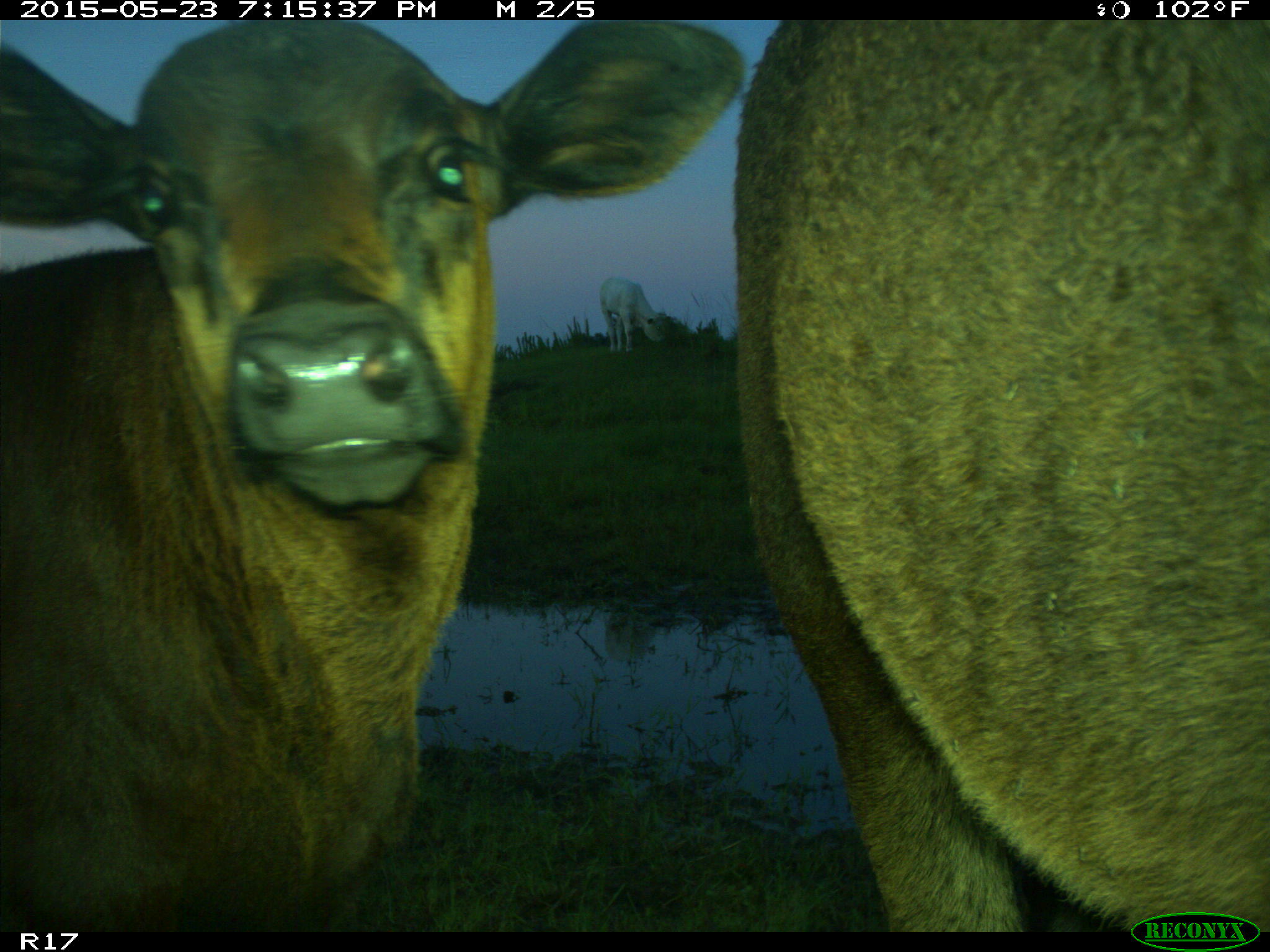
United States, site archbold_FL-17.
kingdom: Animalia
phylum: Chordata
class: Mammalia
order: Artiodactyla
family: Bovidae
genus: Bos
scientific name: Bos taurus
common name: domestic cow